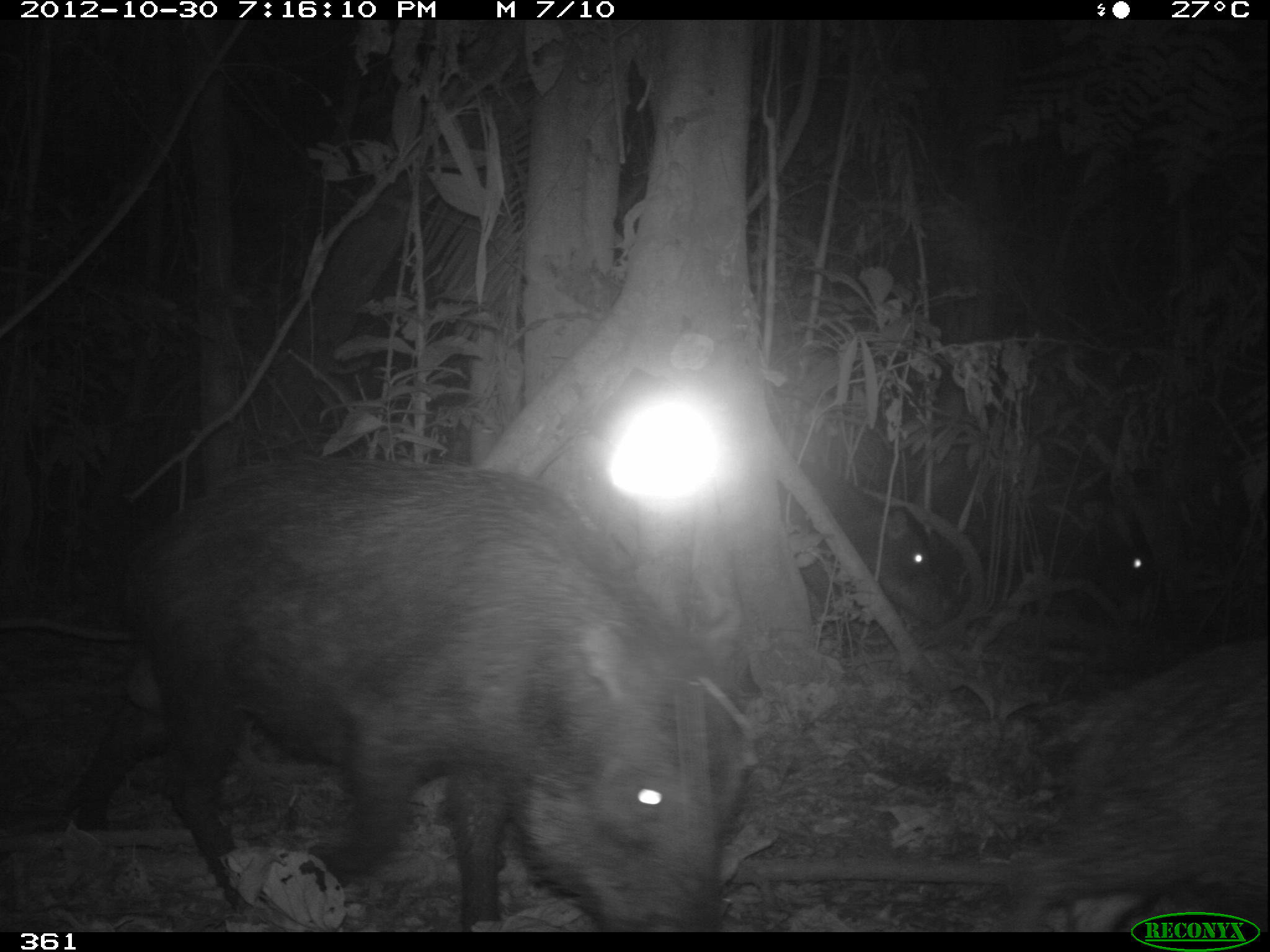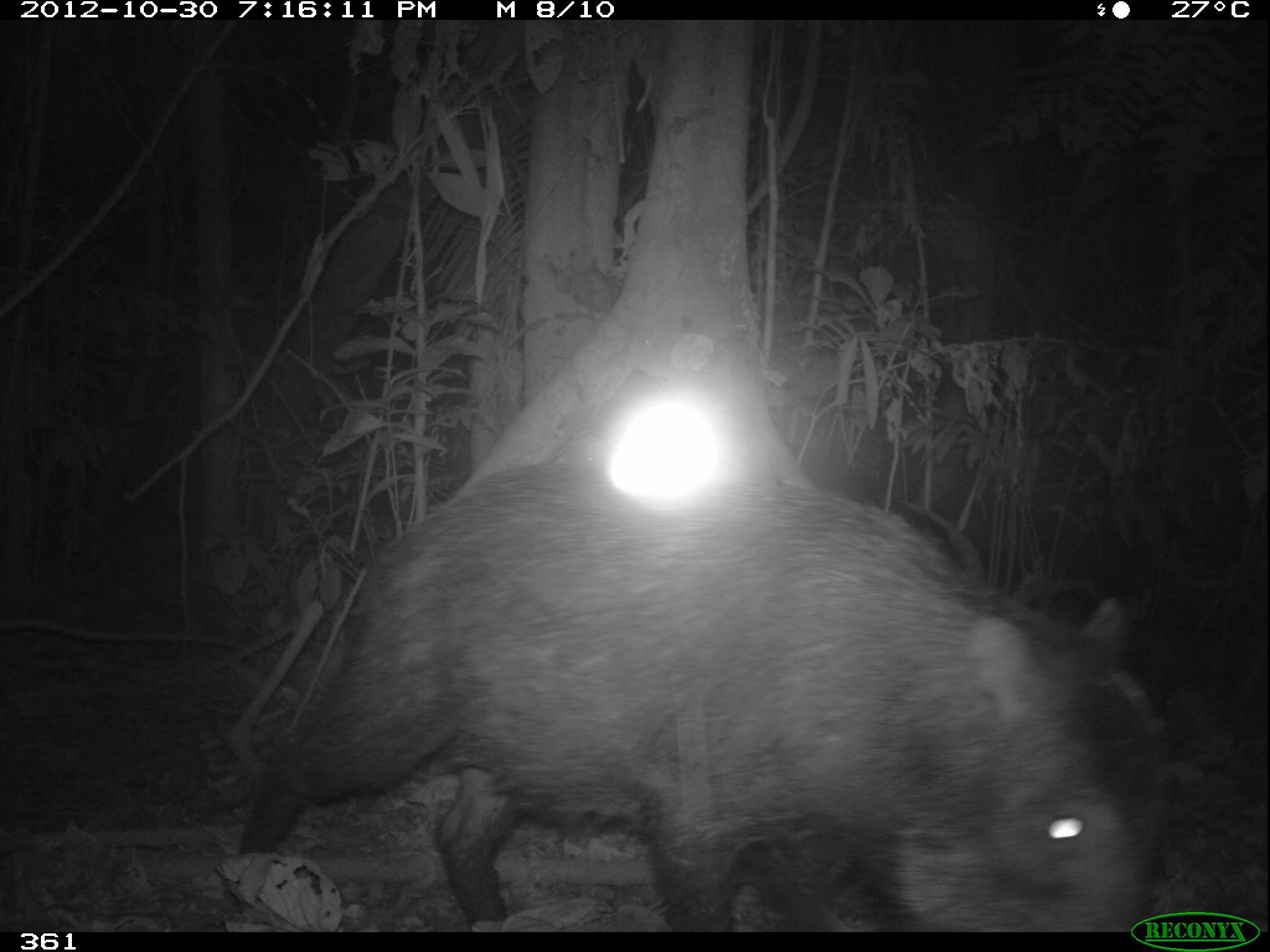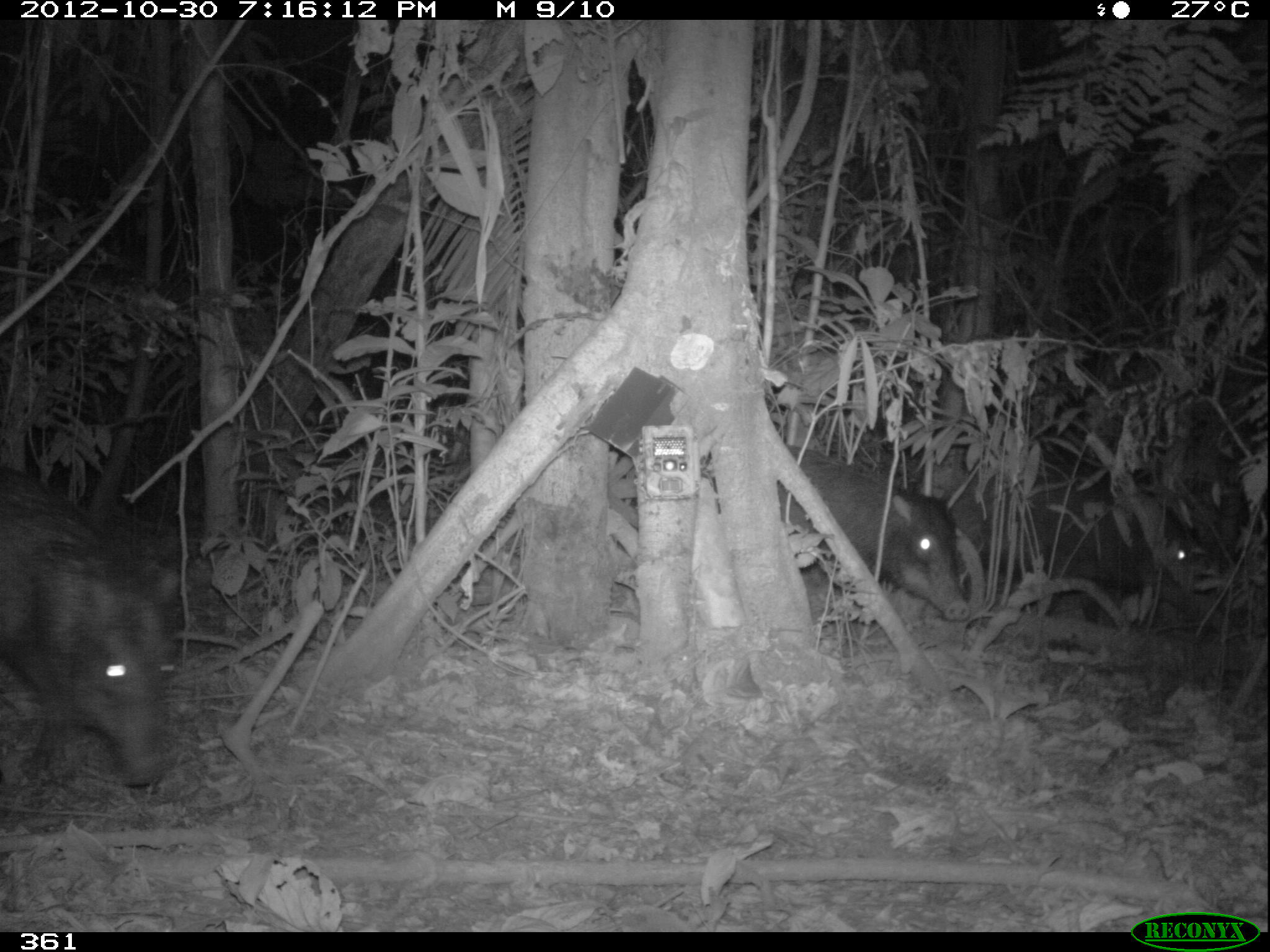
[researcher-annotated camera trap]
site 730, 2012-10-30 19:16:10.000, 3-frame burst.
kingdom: Animalia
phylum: Chordata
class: Mammalia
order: Artiodactyla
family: Tayassuidae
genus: Tayassu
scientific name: Tayassu pecari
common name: white-lipped peccary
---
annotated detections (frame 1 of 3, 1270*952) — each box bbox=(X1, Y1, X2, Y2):
tayassu pecari: bbox=(53, 458, 727, 931); bbox=(1013, 635, 1268, 931); bbox=(925, 456, 1163, 620); bbox=(785, 470, 953, 632)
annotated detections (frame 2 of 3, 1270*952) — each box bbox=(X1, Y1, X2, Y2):
tayassu pecari: bbox=(220, 460, 1173, 932)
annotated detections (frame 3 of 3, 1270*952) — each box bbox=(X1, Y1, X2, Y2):
tayassu pecari: bbox=(0, 462, 185, 794); bbox=(947, 460, 1201, 627); bbox=(774, 443, 969, 621)